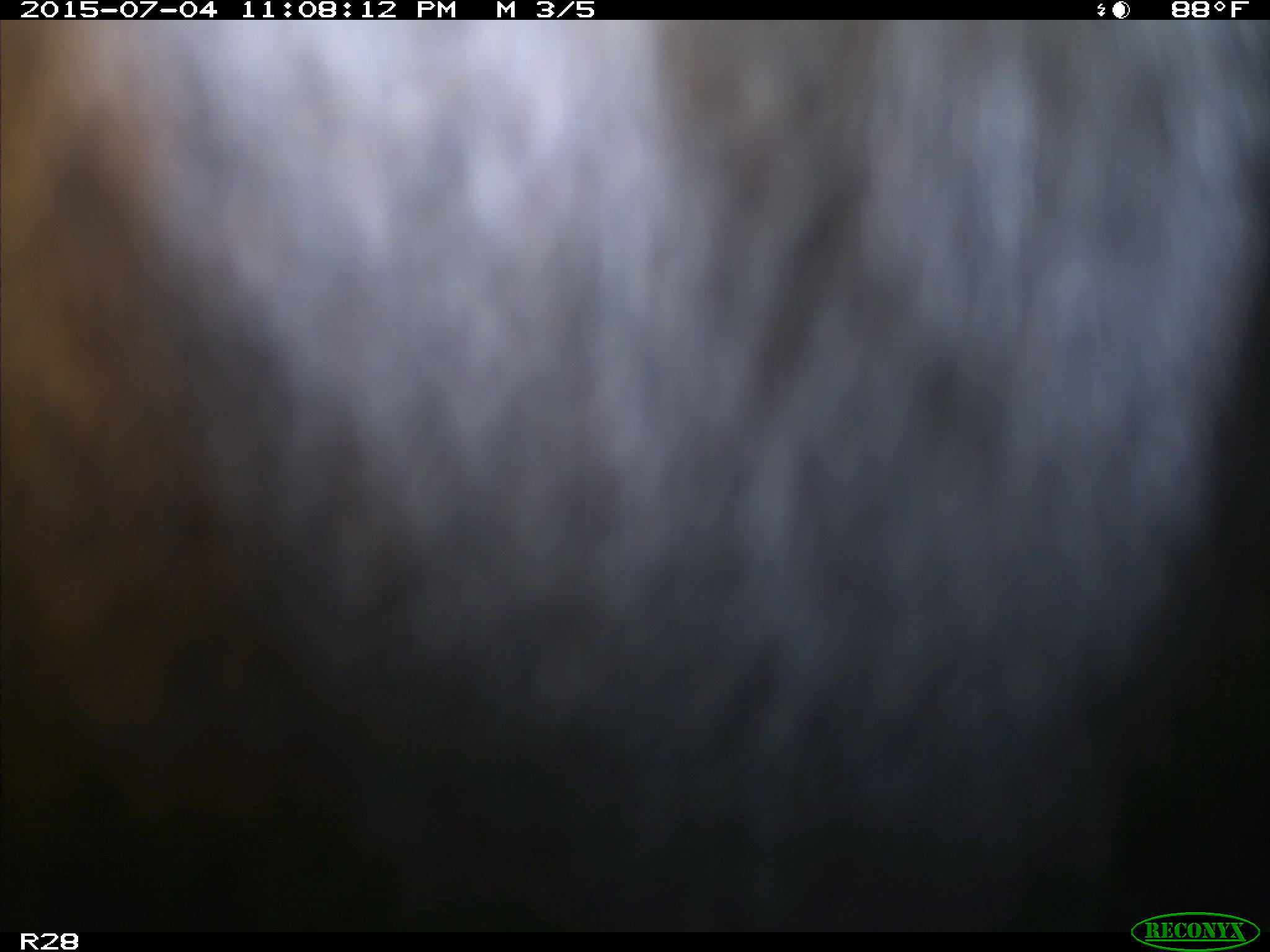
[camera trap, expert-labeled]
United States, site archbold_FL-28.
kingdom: Animalia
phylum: Chordata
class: Mammalia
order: Artiodactyla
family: Bovidae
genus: Bos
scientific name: Bos taurus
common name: domestic cow